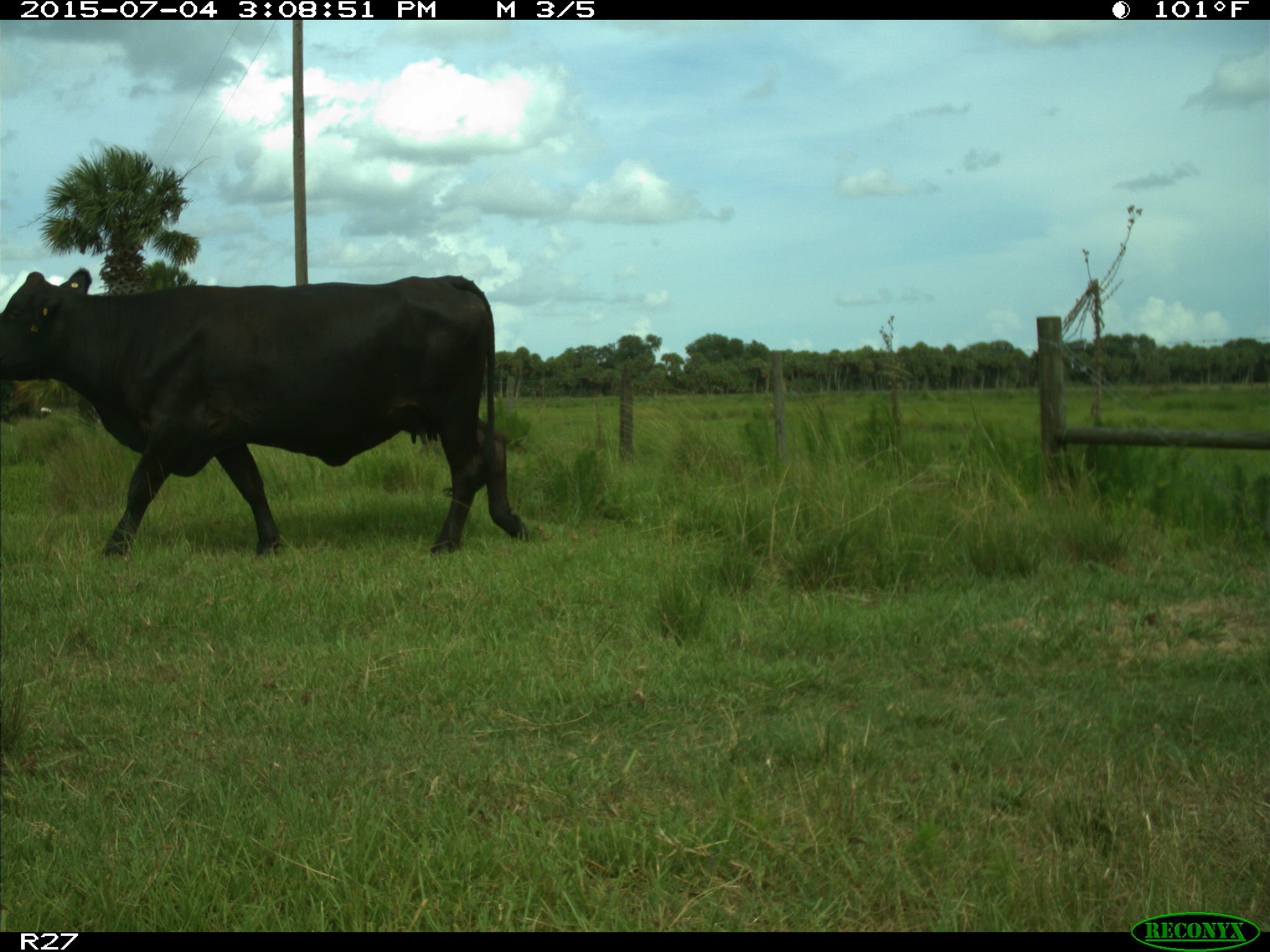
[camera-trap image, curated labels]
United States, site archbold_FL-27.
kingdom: Animalia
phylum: Chordata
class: Mammalia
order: Artiodactyla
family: Bovidae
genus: Bos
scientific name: Bos taurus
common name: domestic cow